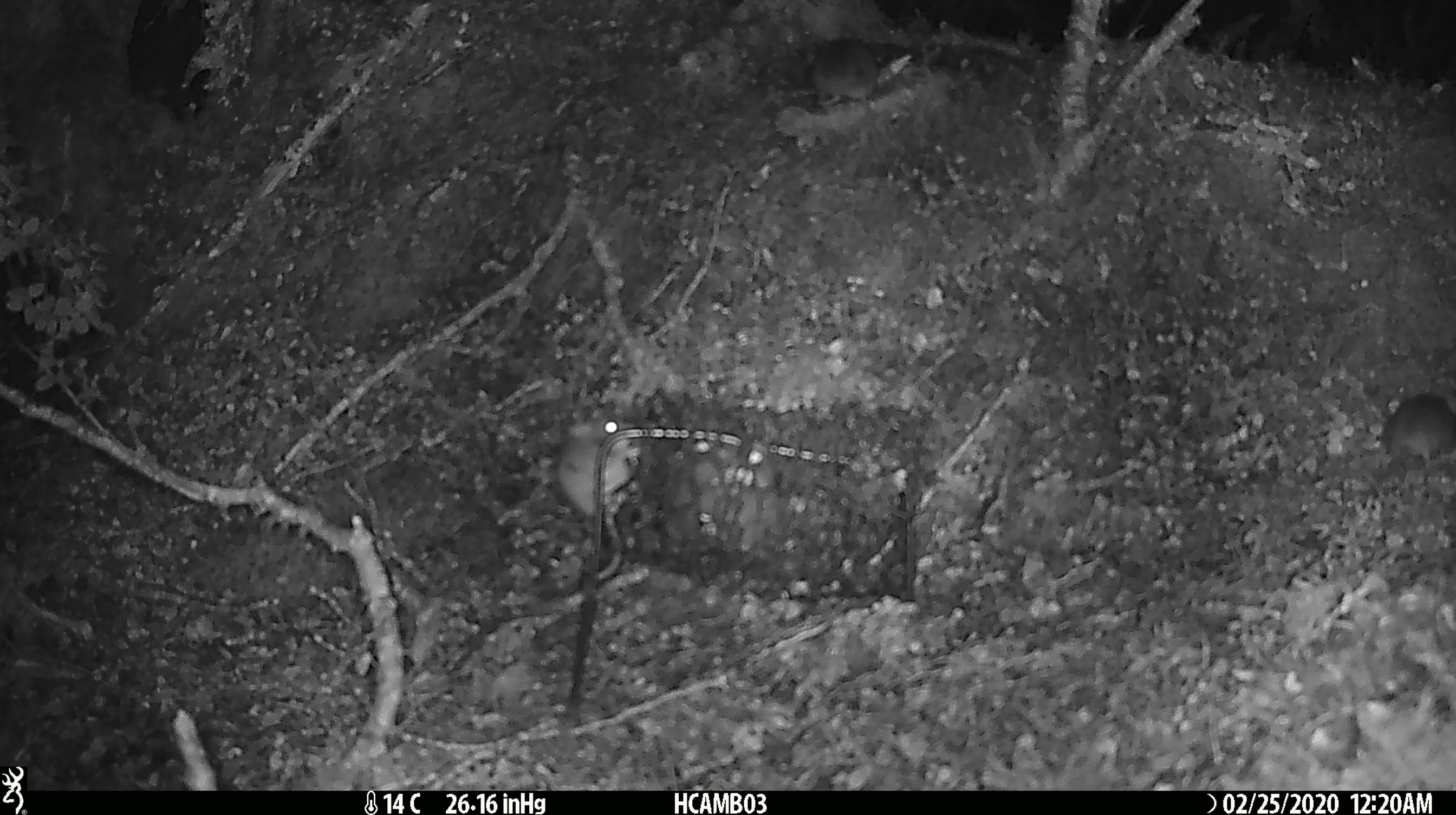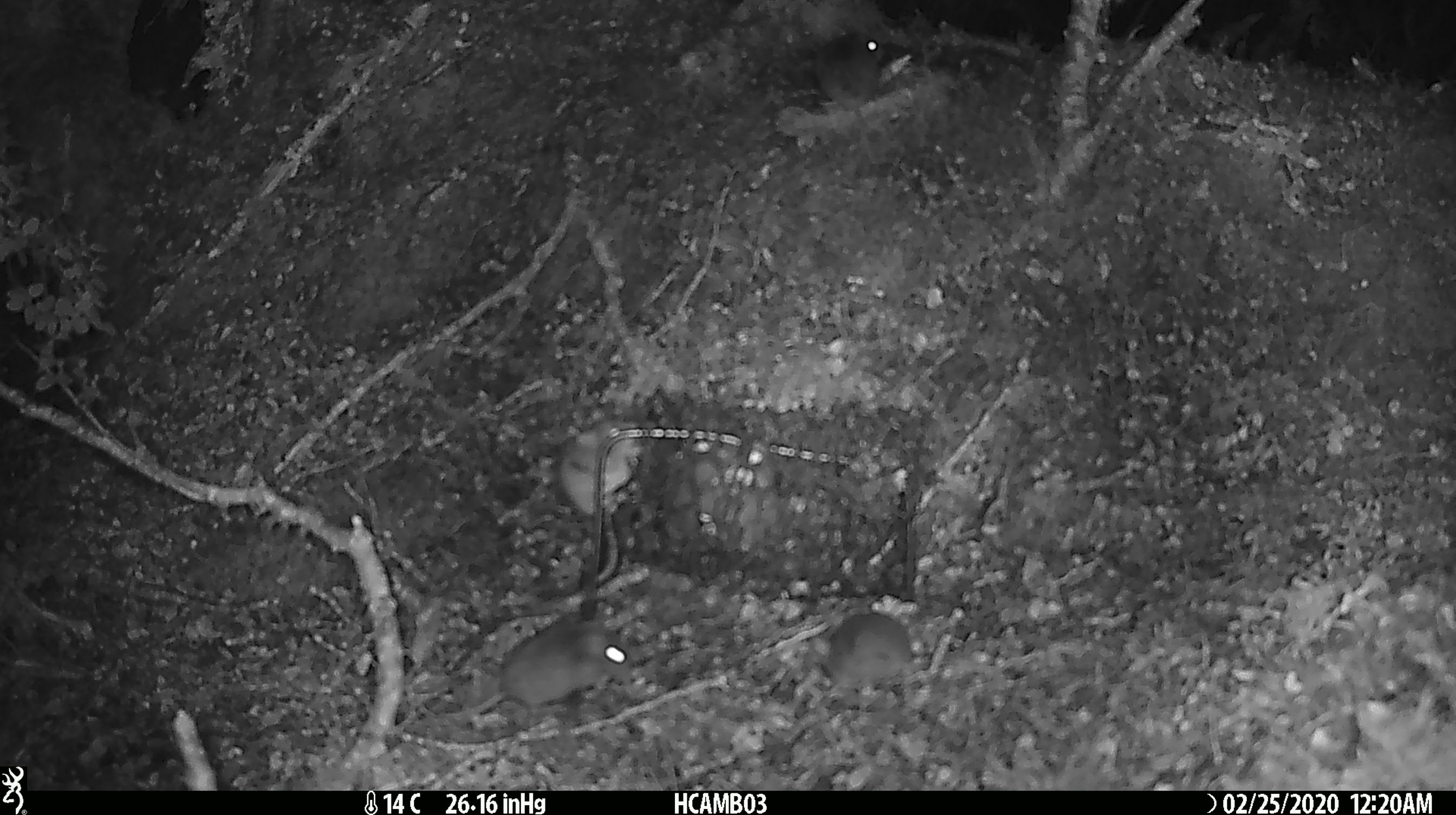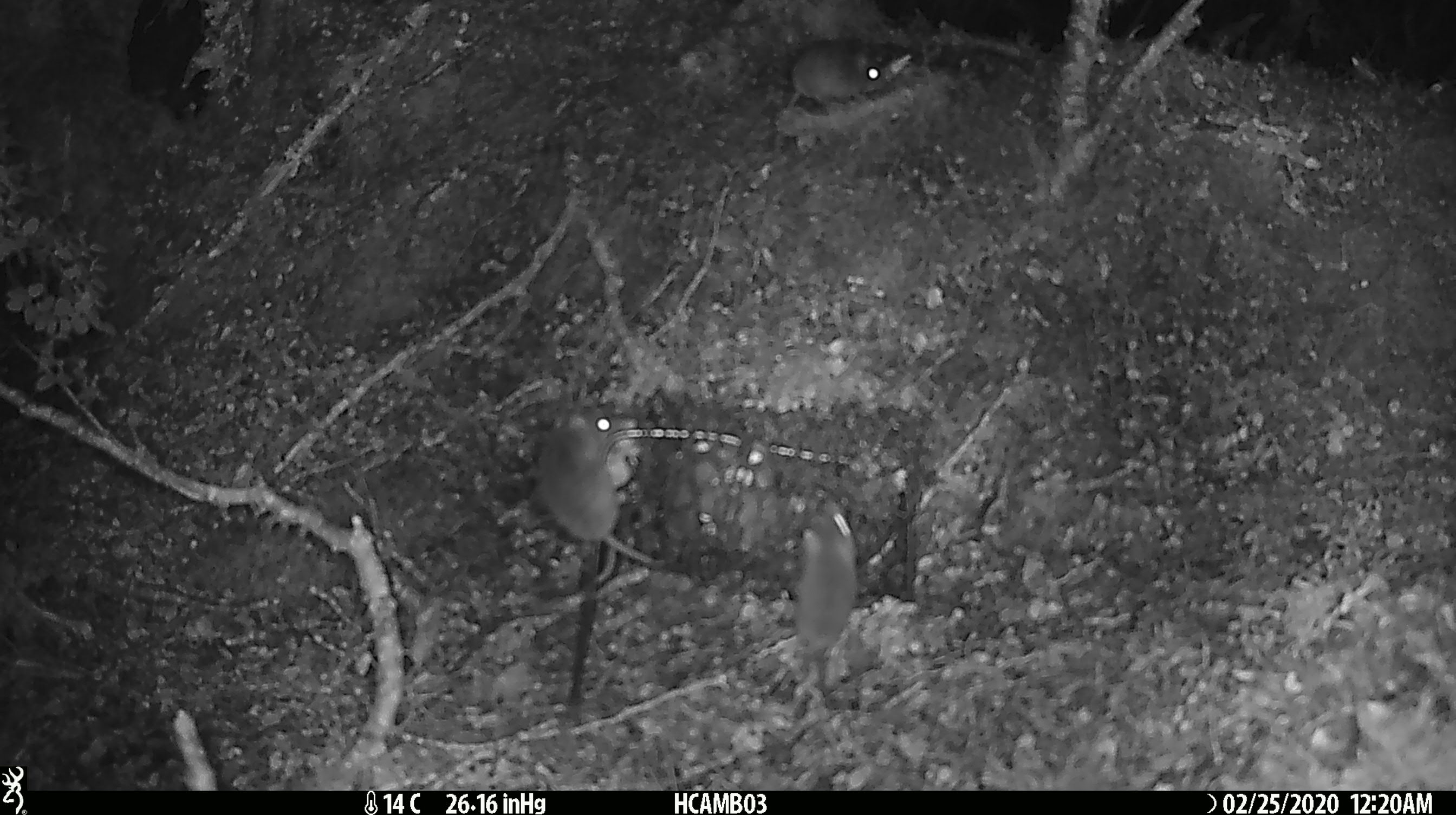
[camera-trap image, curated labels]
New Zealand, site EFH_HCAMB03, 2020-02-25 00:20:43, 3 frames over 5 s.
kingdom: Animalia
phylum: Chordata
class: Mammalia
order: Rodentia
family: Muridae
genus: Mus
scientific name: Mus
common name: mouse